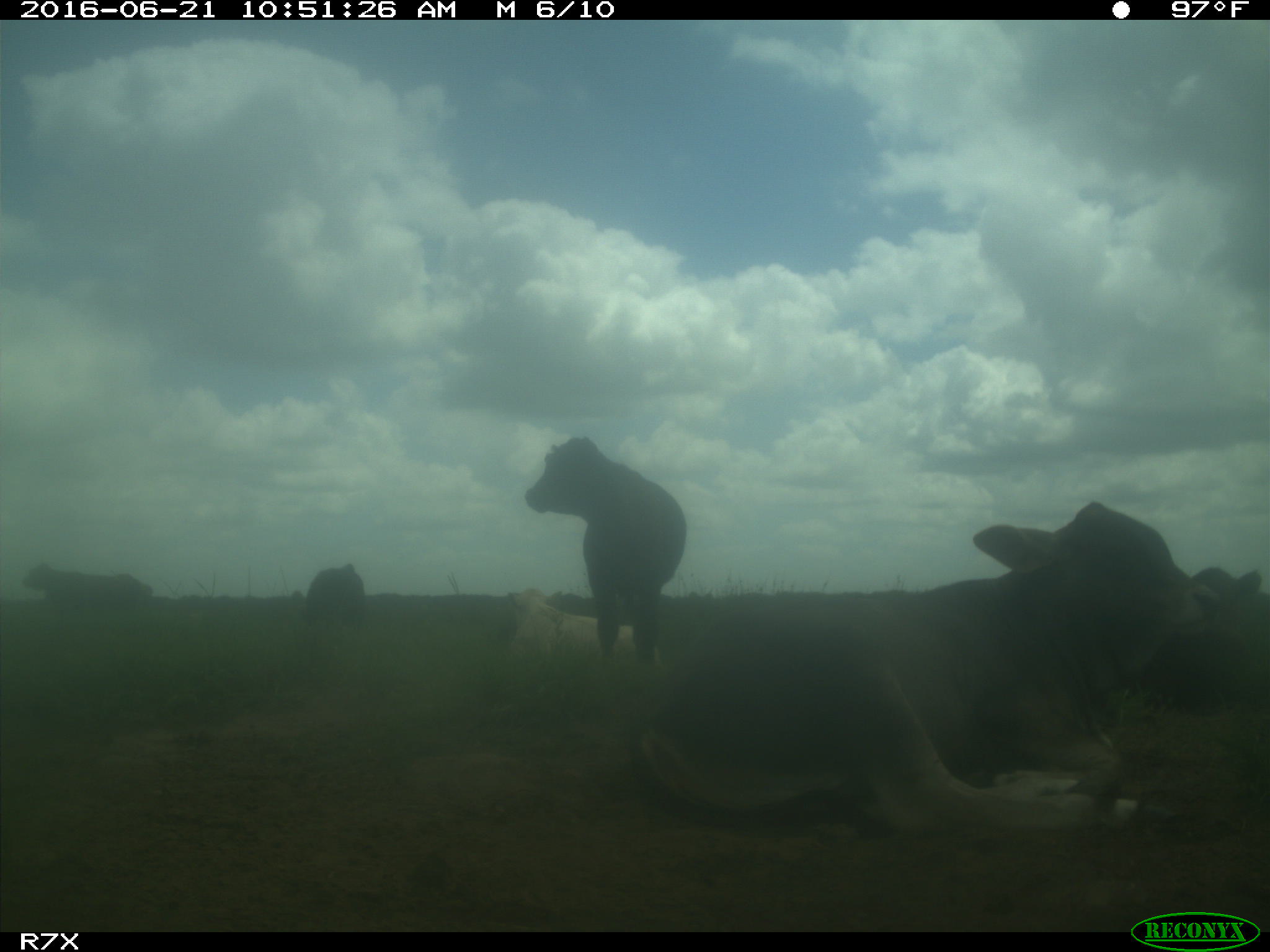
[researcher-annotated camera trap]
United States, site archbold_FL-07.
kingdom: Animalia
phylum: Chordata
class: Mammalia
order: Artiodactyla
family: Bovidae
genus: Bos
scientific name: Bos taurus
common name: domestic cow